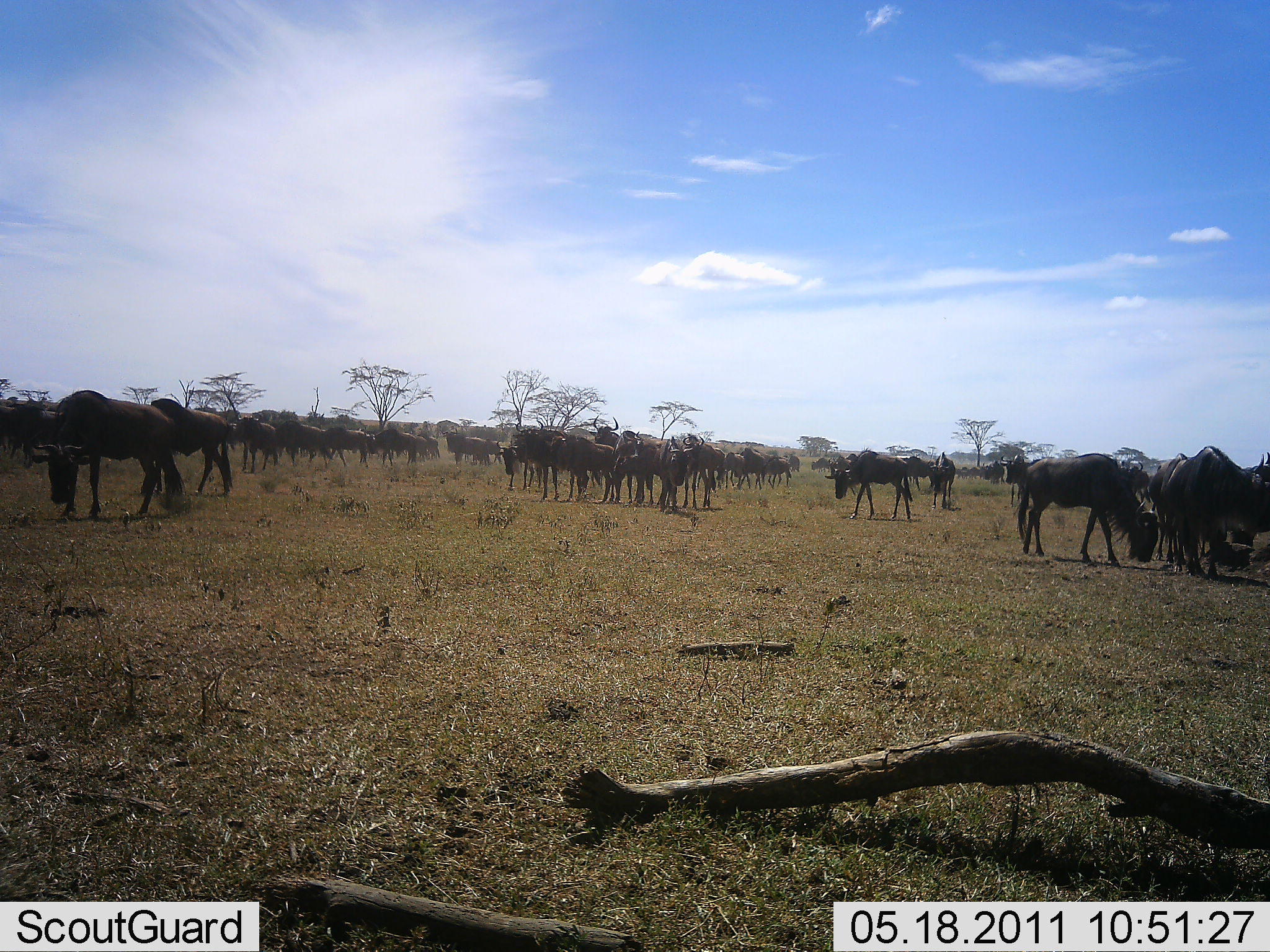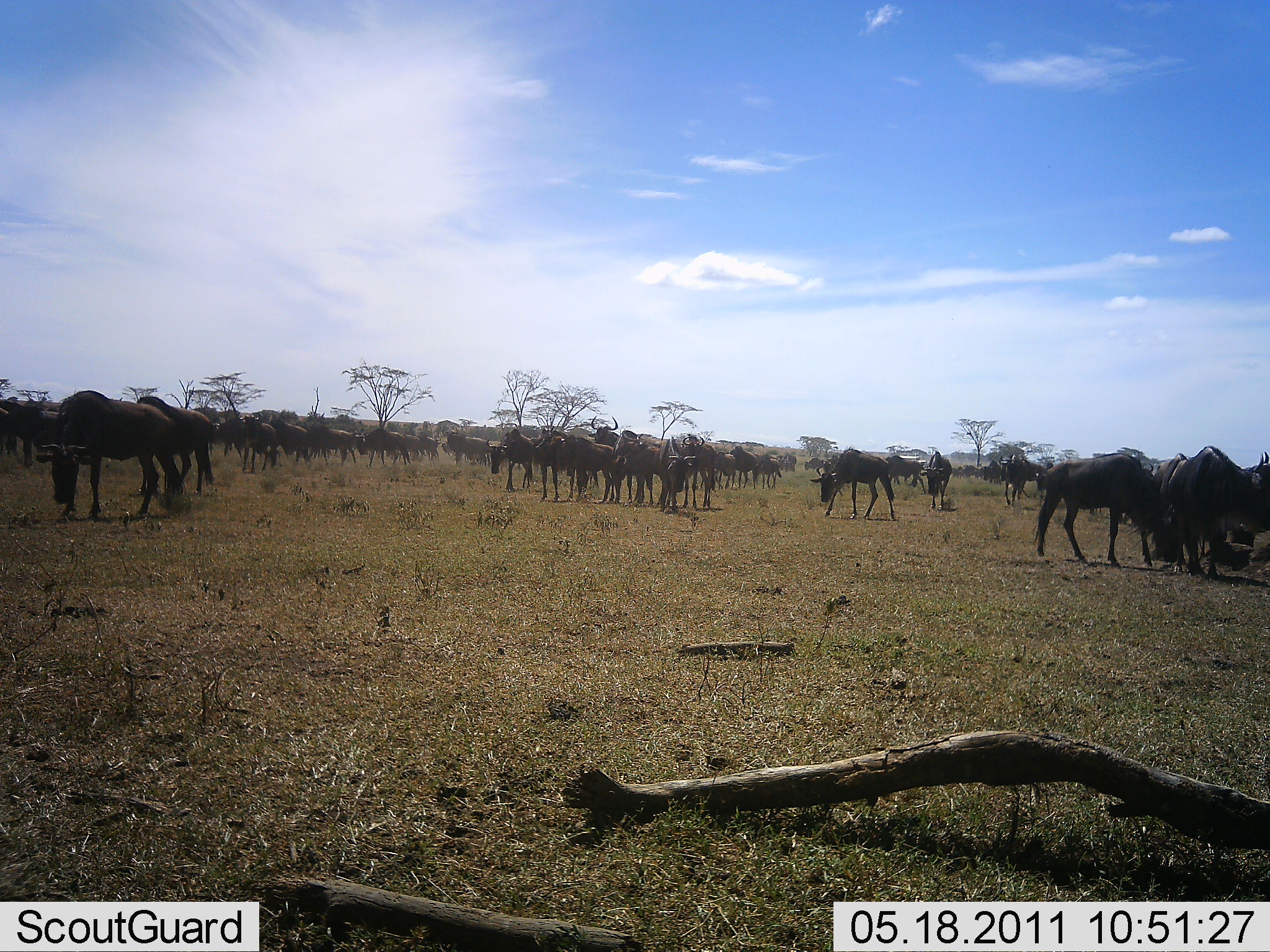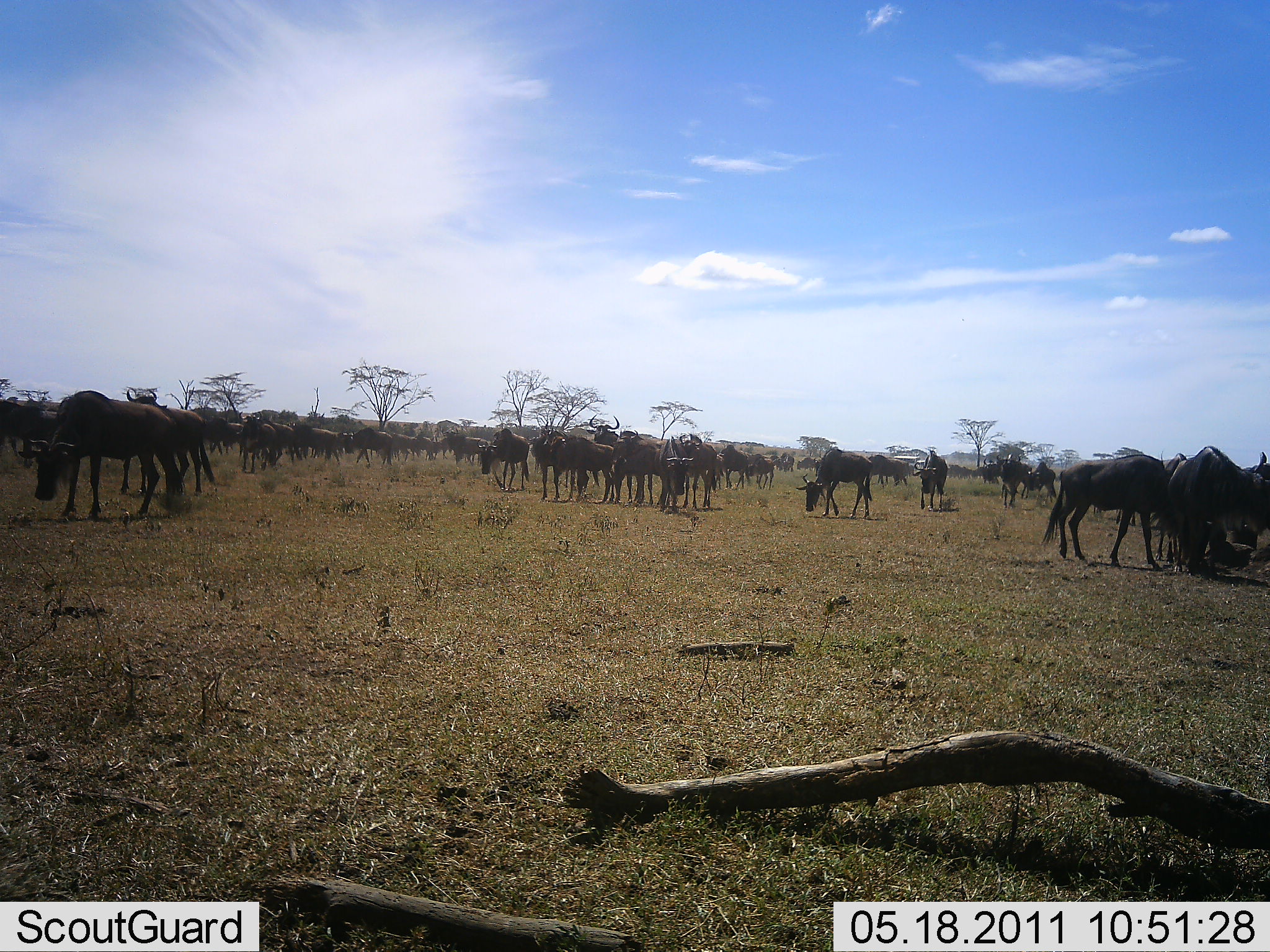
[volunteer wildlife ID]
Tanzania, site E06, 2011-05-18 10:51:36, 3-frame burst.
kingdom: Animalia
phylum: Chordata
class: Mammalia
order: Artiodactyla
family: Bovidae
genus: Connochaetes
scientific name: Connochaetes taurinus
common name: blue wildebeest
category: wildebeest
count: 51+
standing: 64%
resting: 7%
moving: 79%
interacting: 29%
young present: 0%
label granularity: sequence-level